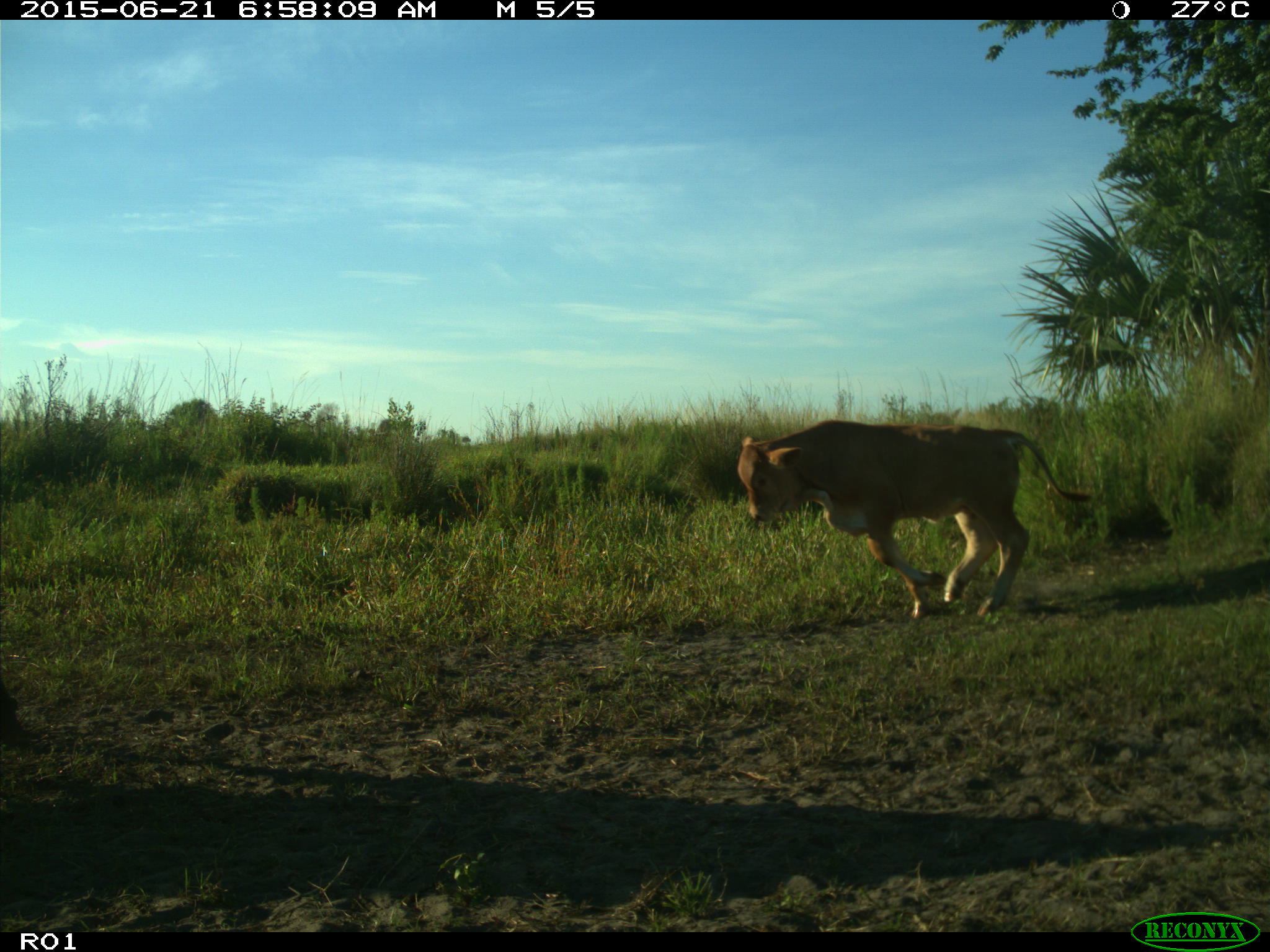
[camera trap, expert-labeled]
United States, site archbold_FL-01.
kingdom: Animalia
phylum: Chordata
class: Mammalia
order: Artiodactyla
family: Bovidae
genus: Bos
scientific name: Bos taurus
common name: domestic cow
Bos taurus (domestic cow).